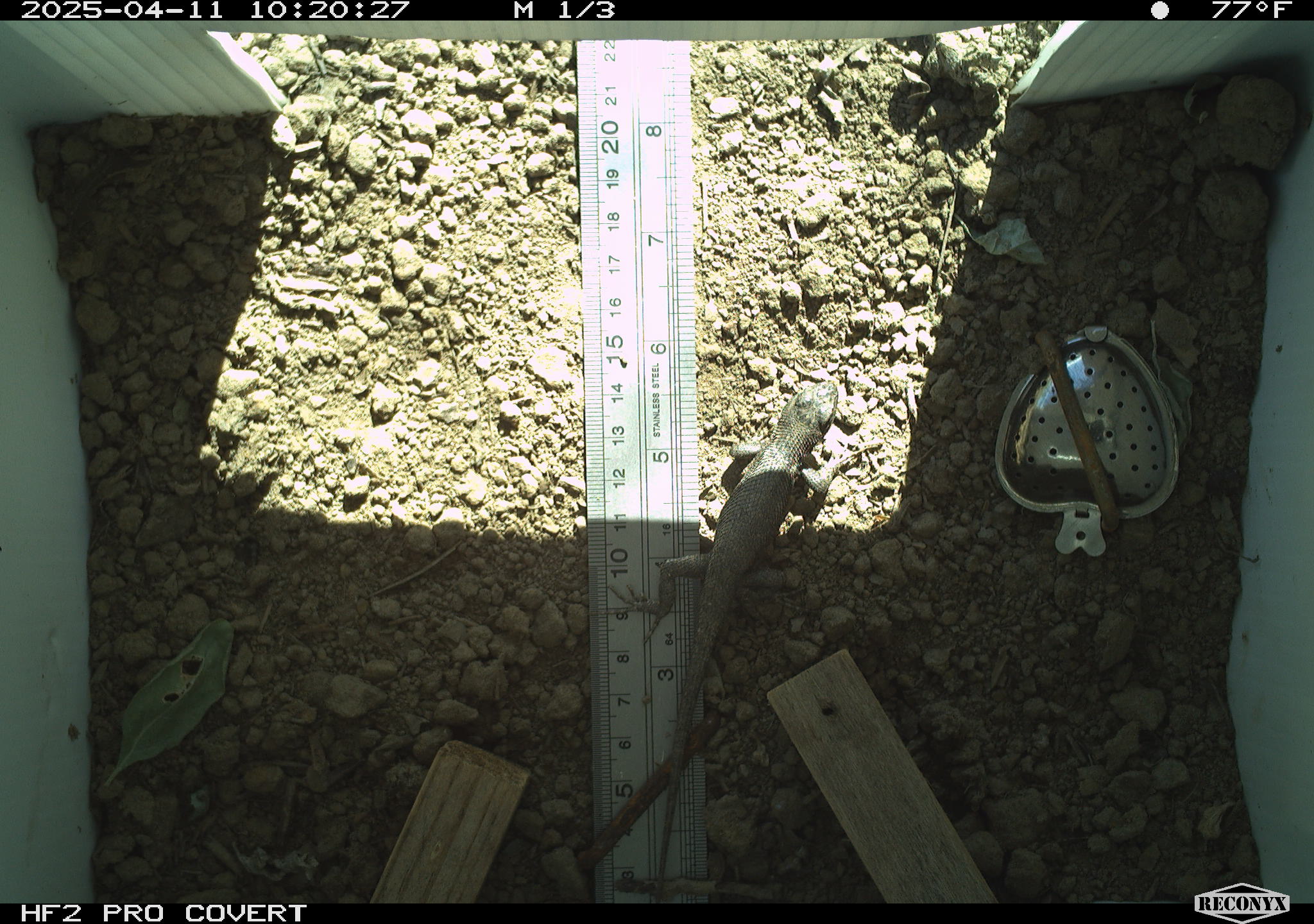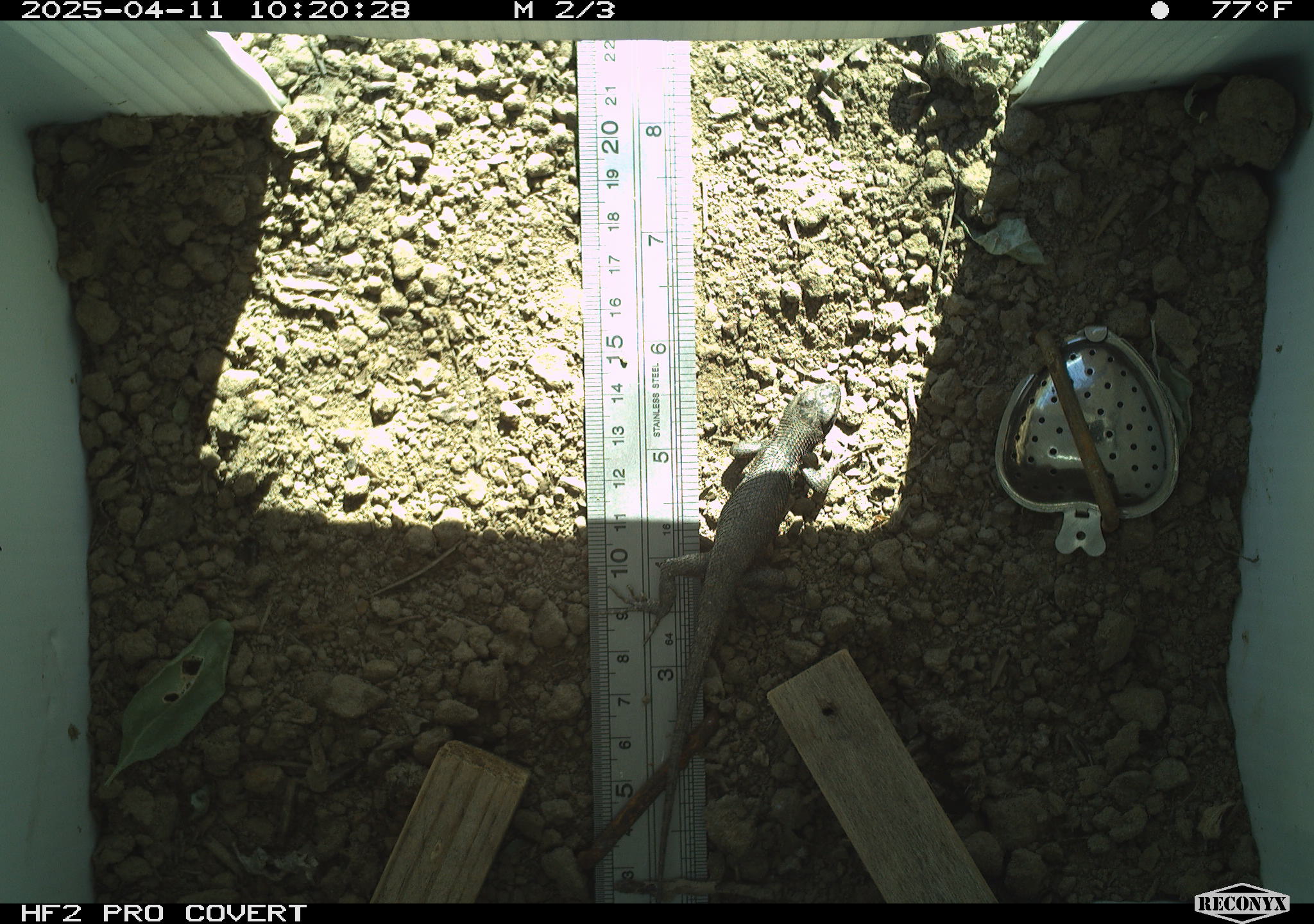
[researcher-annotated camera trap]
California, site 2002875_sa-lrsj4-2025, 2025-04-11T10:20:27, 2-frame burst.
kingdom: Animalia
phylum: Chordata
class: Reptilia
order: Squamata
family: Phrynosomatidae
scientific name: Phrynosomatidae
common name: north american spiny lizards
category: sceloporus/uta species